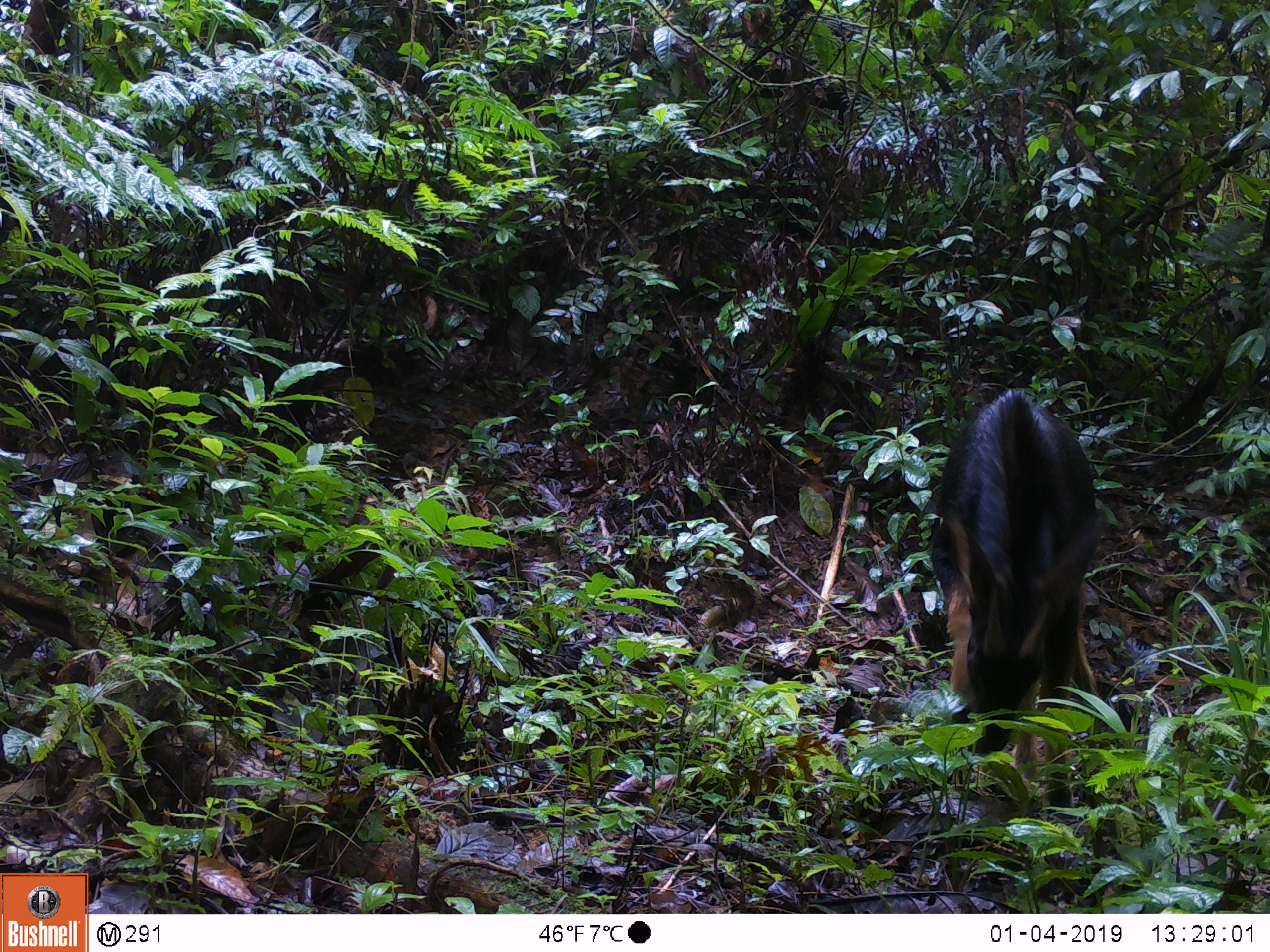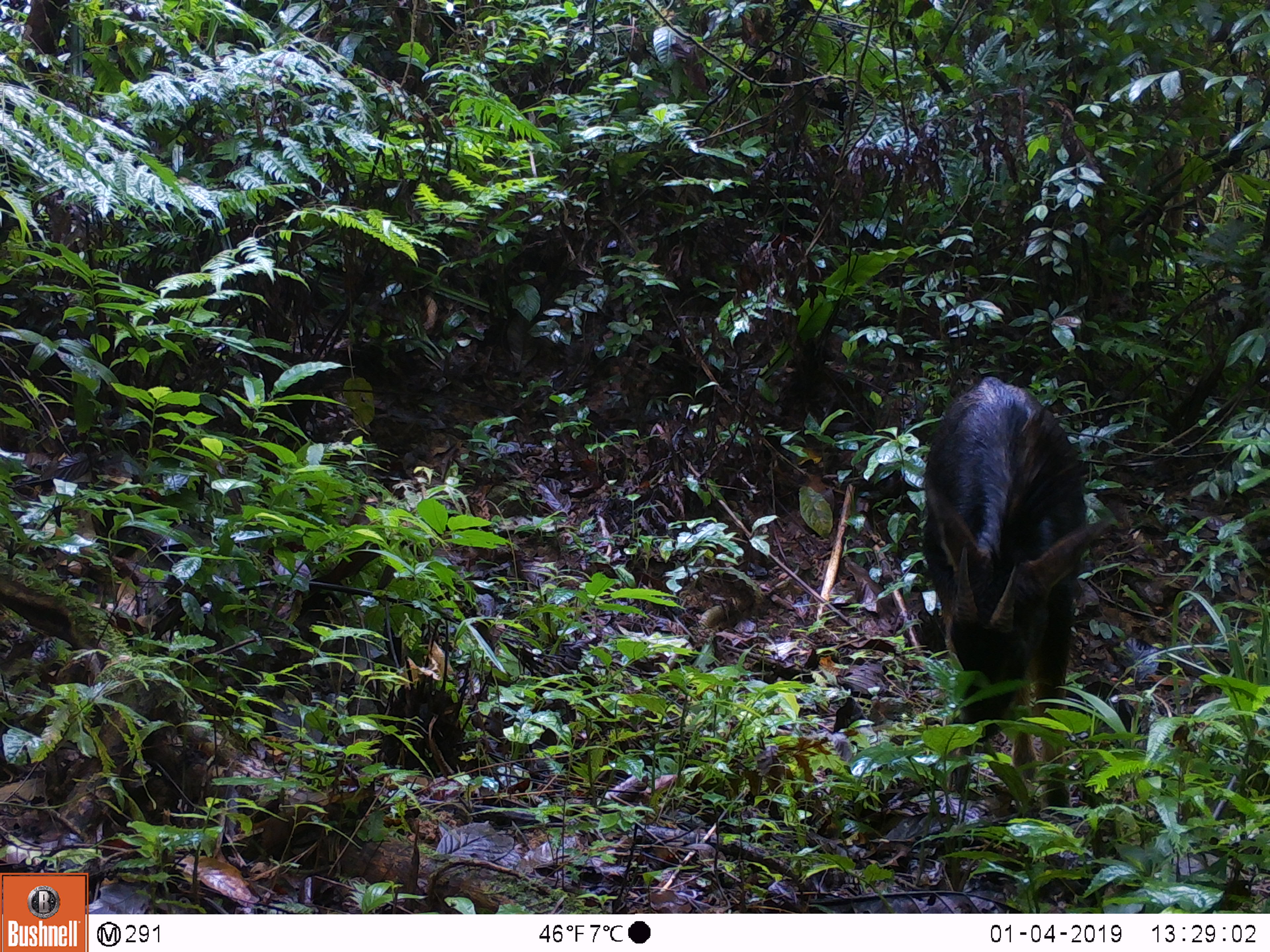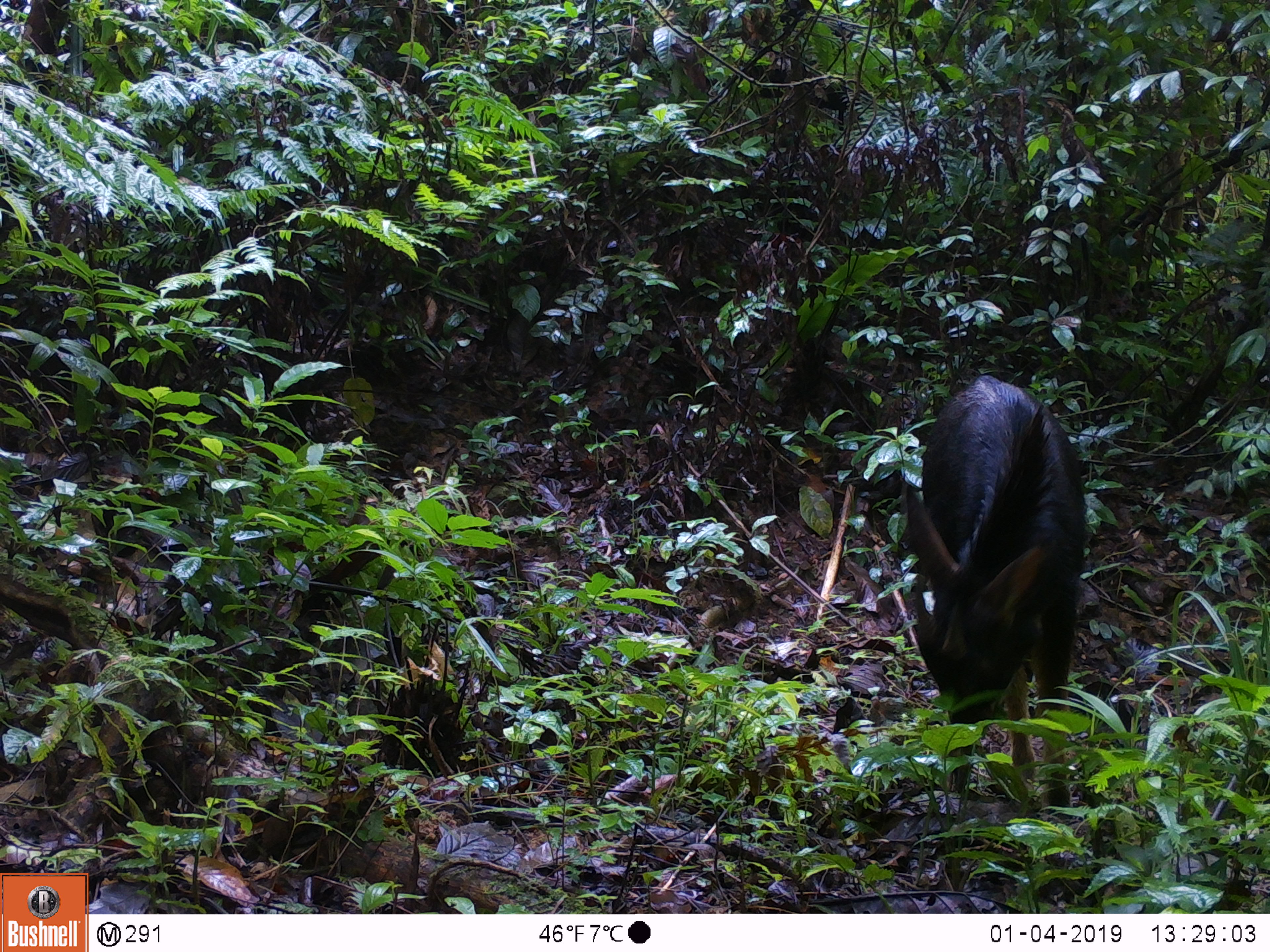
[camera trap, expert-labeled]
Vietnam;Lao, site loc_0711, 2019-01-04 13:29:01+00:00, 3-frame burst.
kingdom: Animalia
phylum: Chordata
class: Mammalia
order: Artiodactyla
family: Bovidae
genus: Capricornis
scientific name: Capricornis sumatraensis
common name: chinese serow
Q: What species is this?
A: Chinese serow (Capricornis sumatraensis).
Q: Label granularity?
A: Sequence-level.